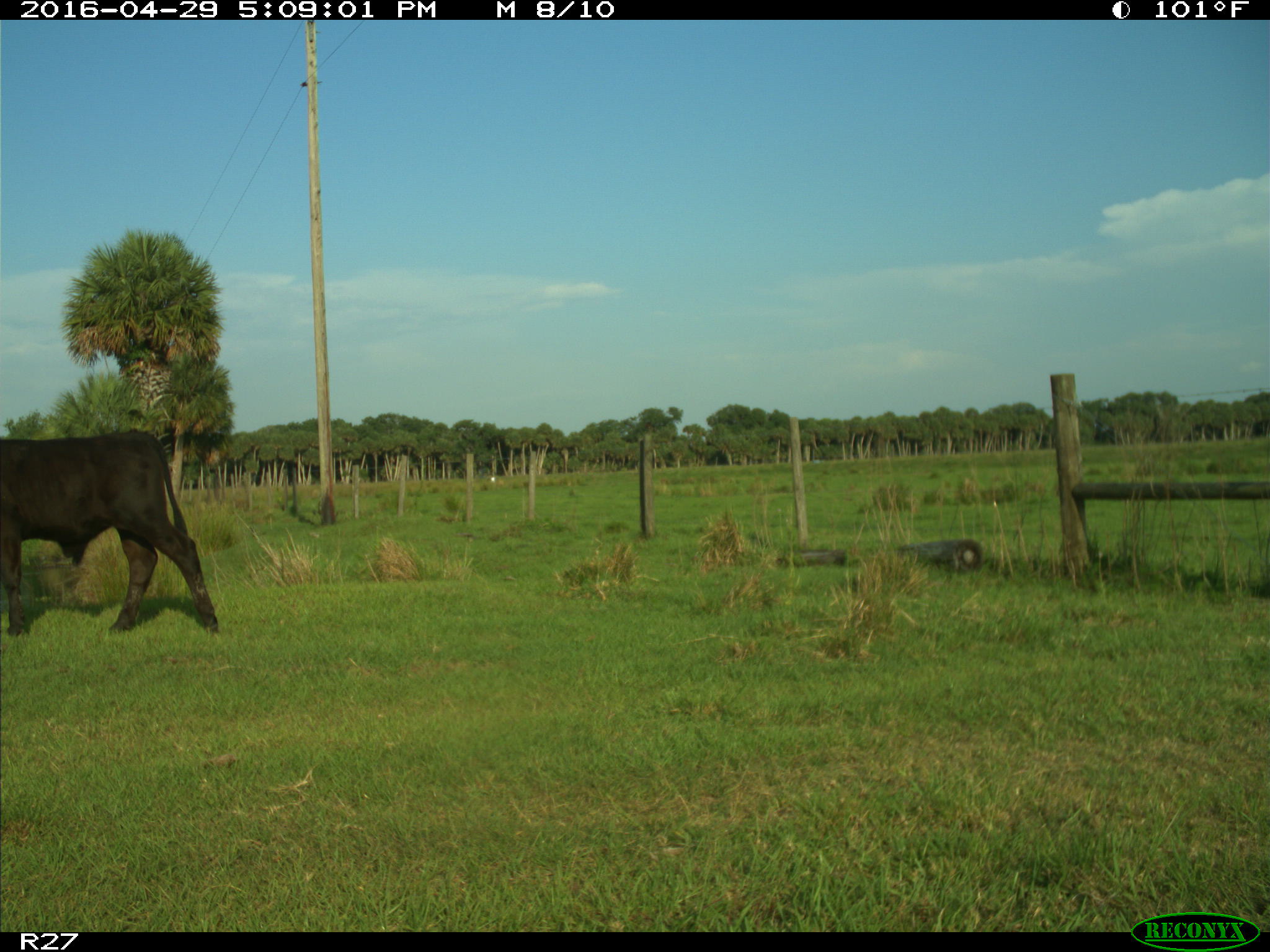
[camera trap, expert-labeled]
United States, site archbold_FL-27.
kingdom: Animalia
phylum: Chordata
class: Mammalia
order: Artiodactyla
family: Bovidae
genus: Bos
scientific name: Bos taurus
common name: domestic cow